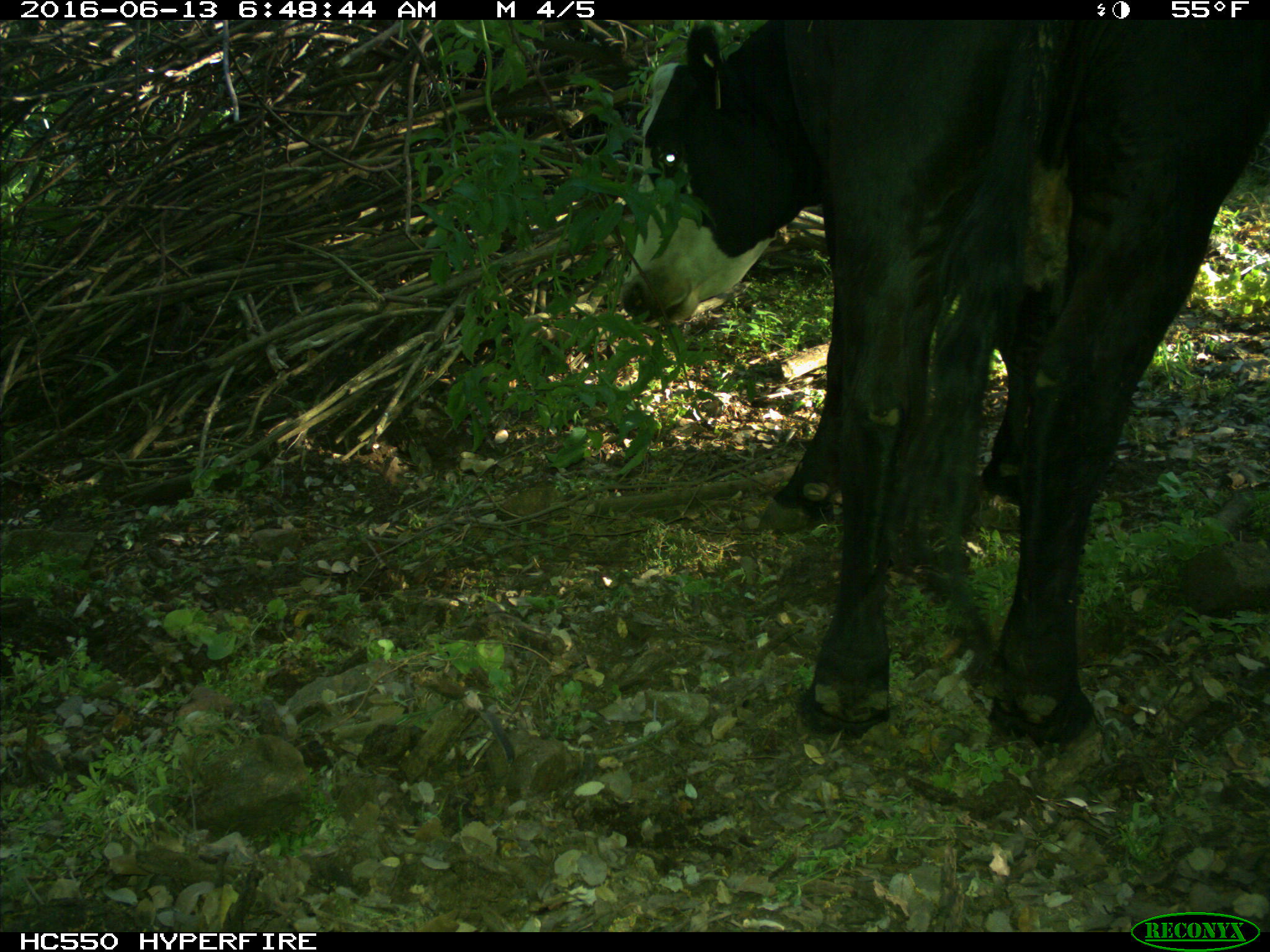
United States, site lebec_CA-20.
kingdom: Animalia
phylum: Chordata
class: Mammalia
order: Artiodactyla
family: Bovidae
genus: Bos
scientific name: Bos taurus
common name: domestic cow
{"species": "Bos taurus (domestic cow)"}